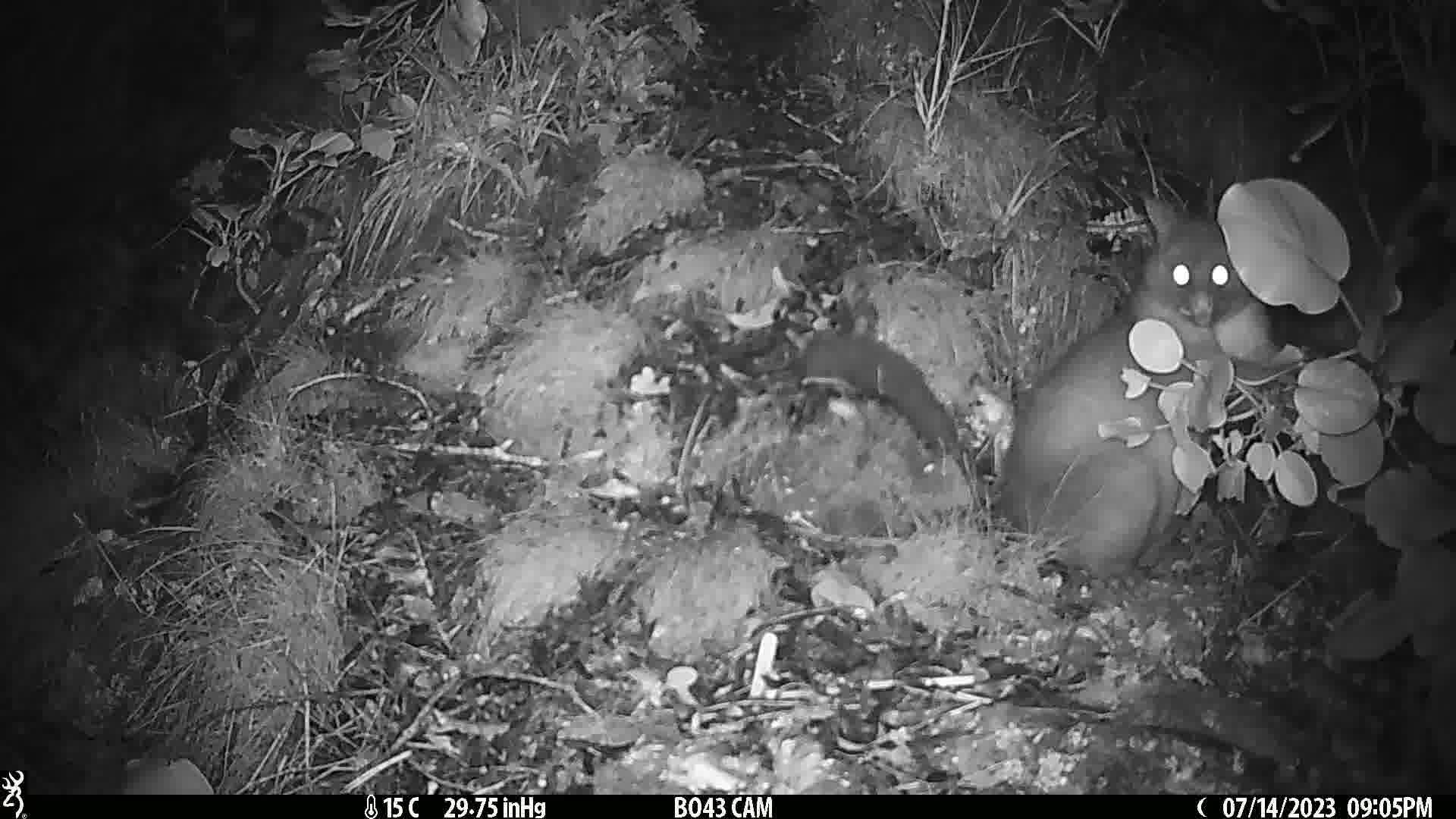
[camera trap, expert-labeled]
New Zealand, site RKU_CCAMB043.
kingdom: Animalia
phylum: Chordata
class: Mammalia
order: Diprotodontia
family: Phalangeridae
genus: Trichosurus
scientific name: Trichosurus vulpecula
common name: common brushtail possum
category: possum